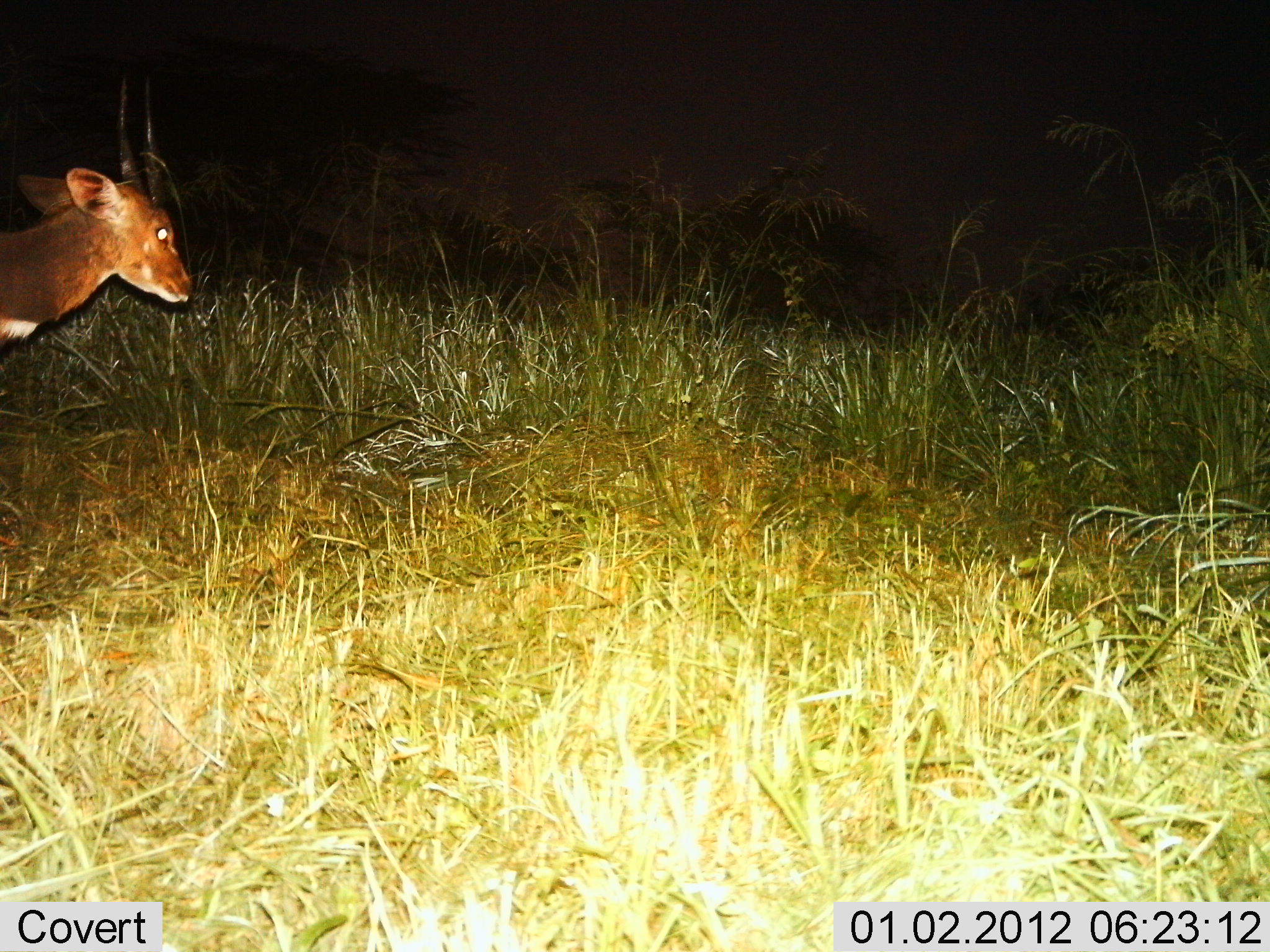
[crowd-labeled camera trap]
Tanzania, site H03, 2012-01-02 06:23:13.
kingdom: Animalia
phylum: Chordata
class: Mammalia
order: Artiodactyla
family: Bovidae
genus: Tragelaphus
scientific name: Tragelaphus scriptus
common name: bushbuck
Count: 1.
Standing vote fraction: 50%.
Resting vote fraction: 0%.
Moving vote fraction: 50%.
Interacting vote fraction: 0%.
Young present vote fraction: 0%.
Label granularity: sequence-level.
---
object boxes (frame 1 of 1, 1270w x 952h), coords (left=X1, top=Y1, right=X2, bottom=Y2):
animal: (left=0, top=163, right=197, bottom=344)